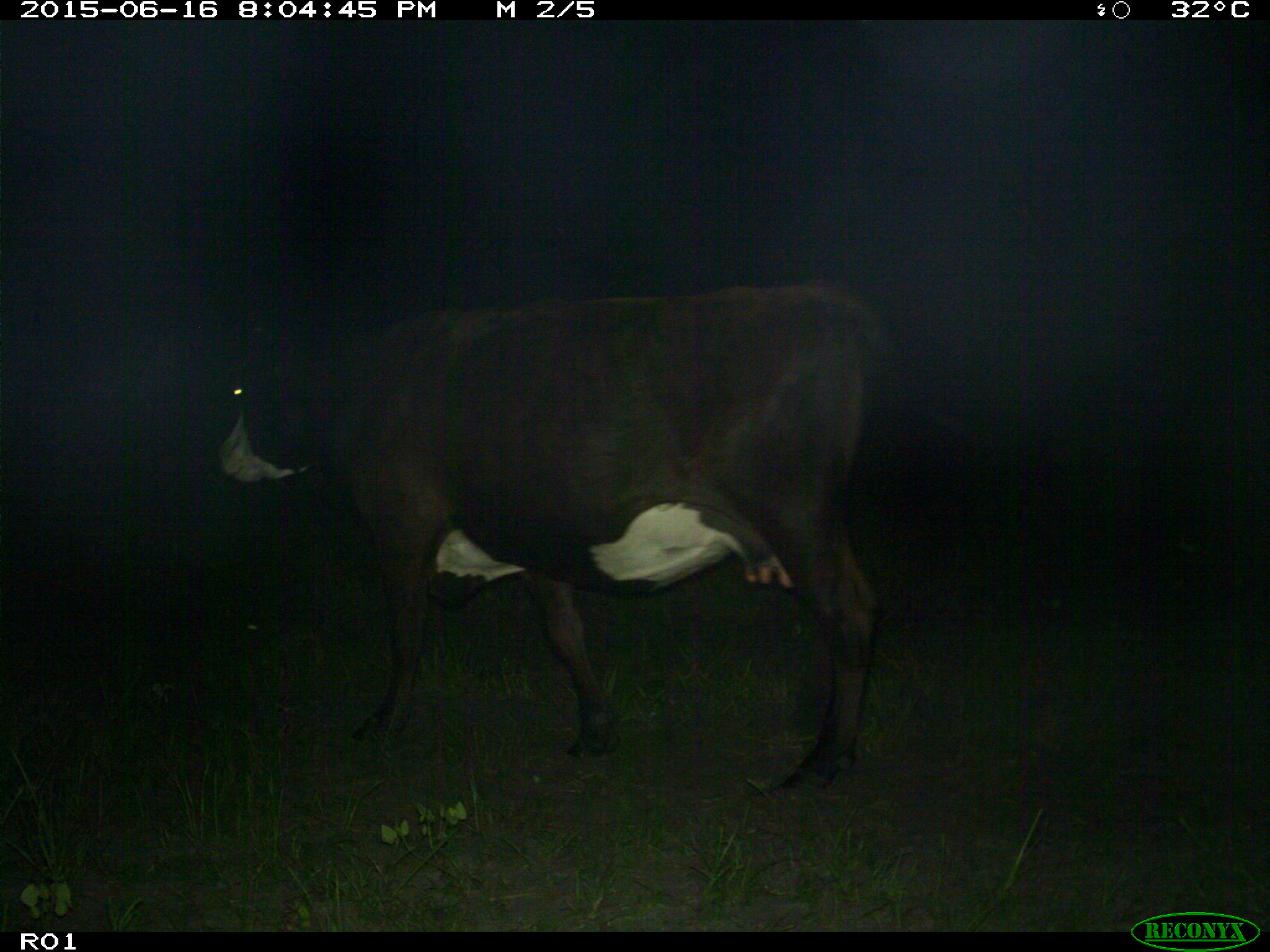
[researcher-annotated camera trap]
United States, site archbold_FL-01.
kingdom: Animalia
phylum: Chordata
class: Mammalia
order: Artiodactyla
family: Bovidae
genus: Bos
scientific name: Bos taurus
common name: domestic cow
Bos taurus (domestic cow).